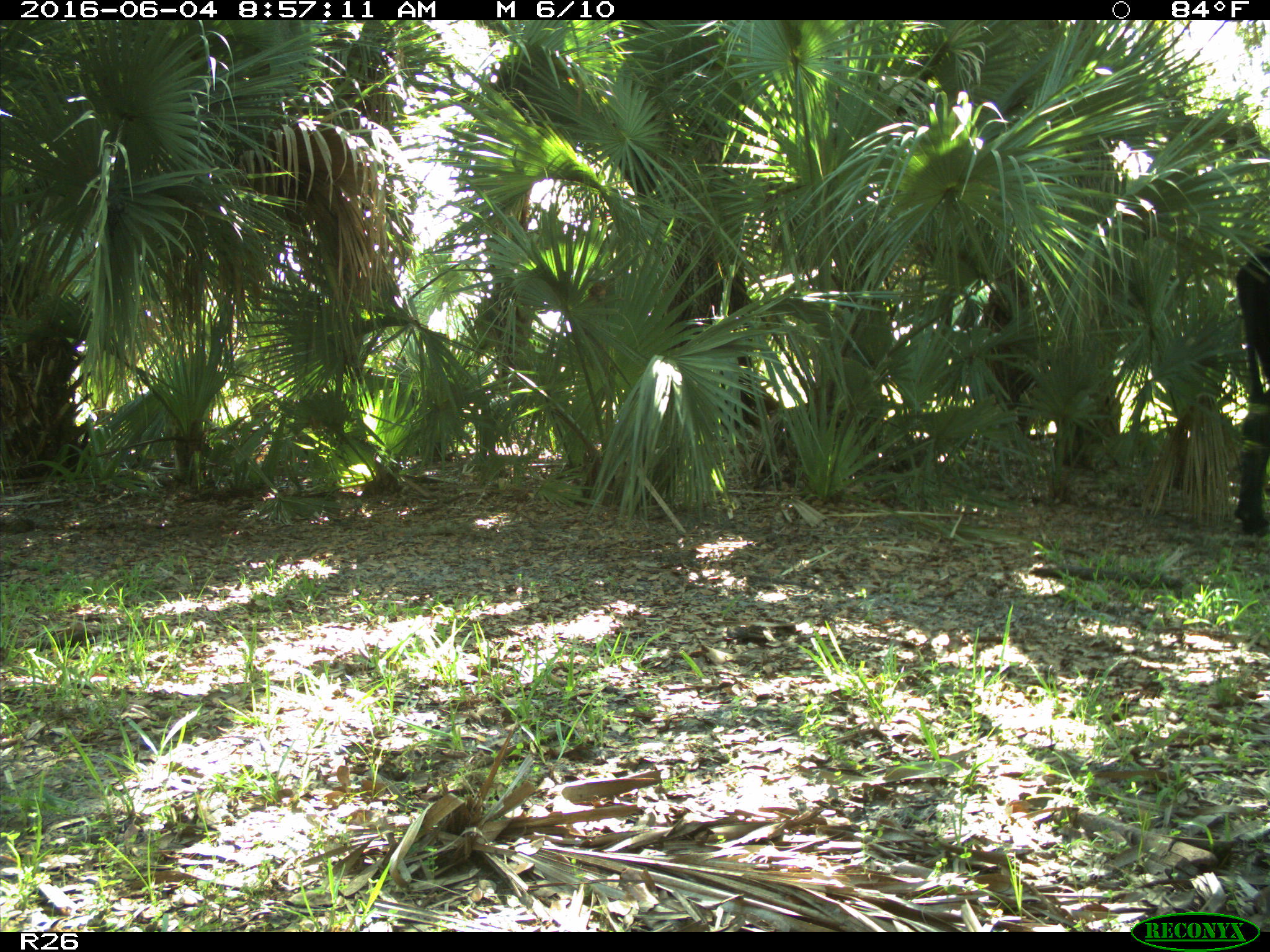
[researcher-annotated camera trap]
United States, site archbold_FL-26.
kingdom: Animalia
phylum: Chordata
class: Mammalia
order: Artiodactyla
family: Bovidae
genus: Bos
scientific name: Bos taurus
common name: domestic cow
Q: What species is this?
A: Bos taurus (domestic cow).